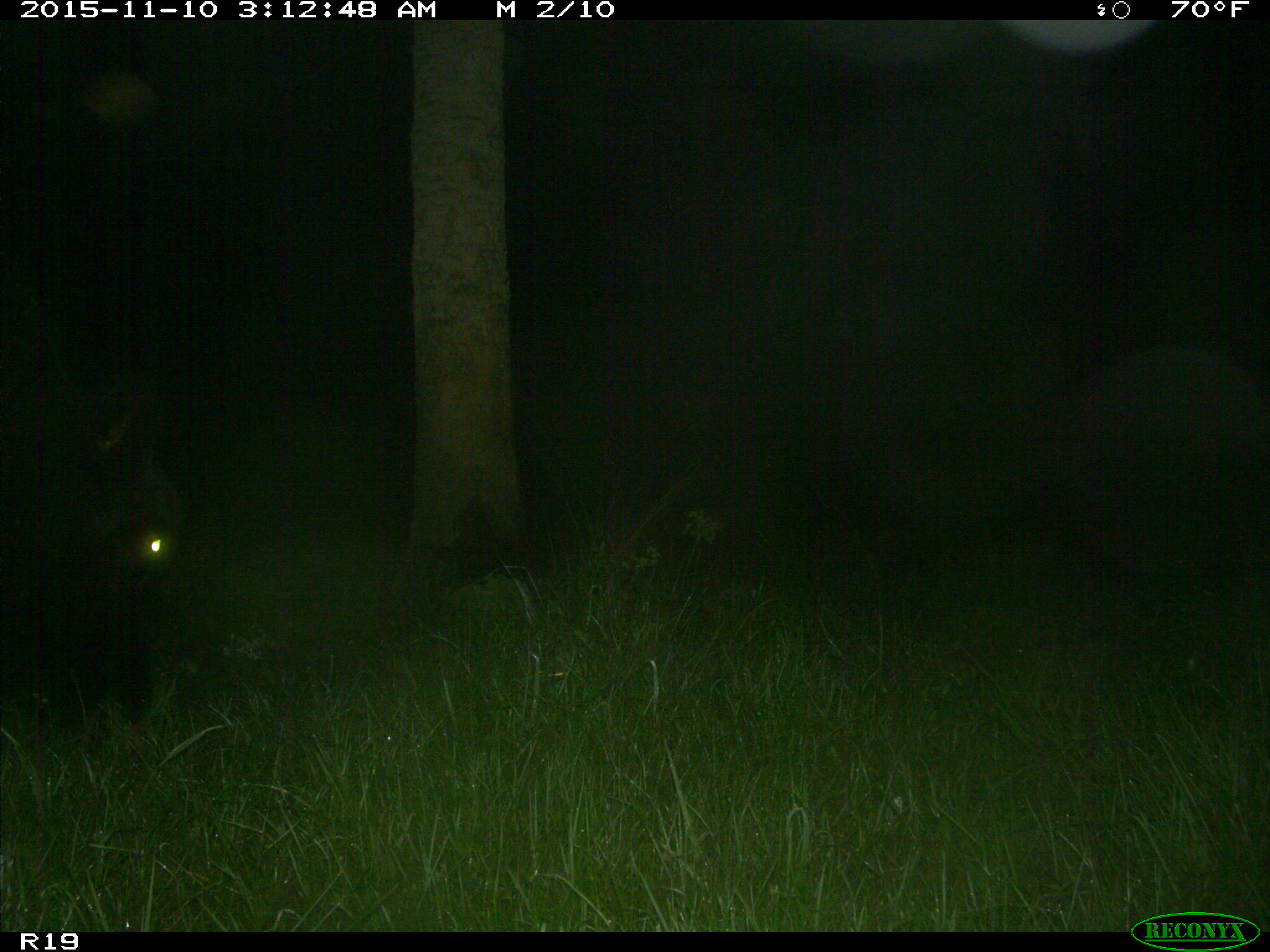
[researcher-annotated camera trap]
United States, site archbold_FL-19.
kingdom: Animalia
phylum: Chordata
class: Mammalia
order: Artiodactyla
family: Bovidae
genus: Bos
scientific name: Bos taurus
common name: domestic cow